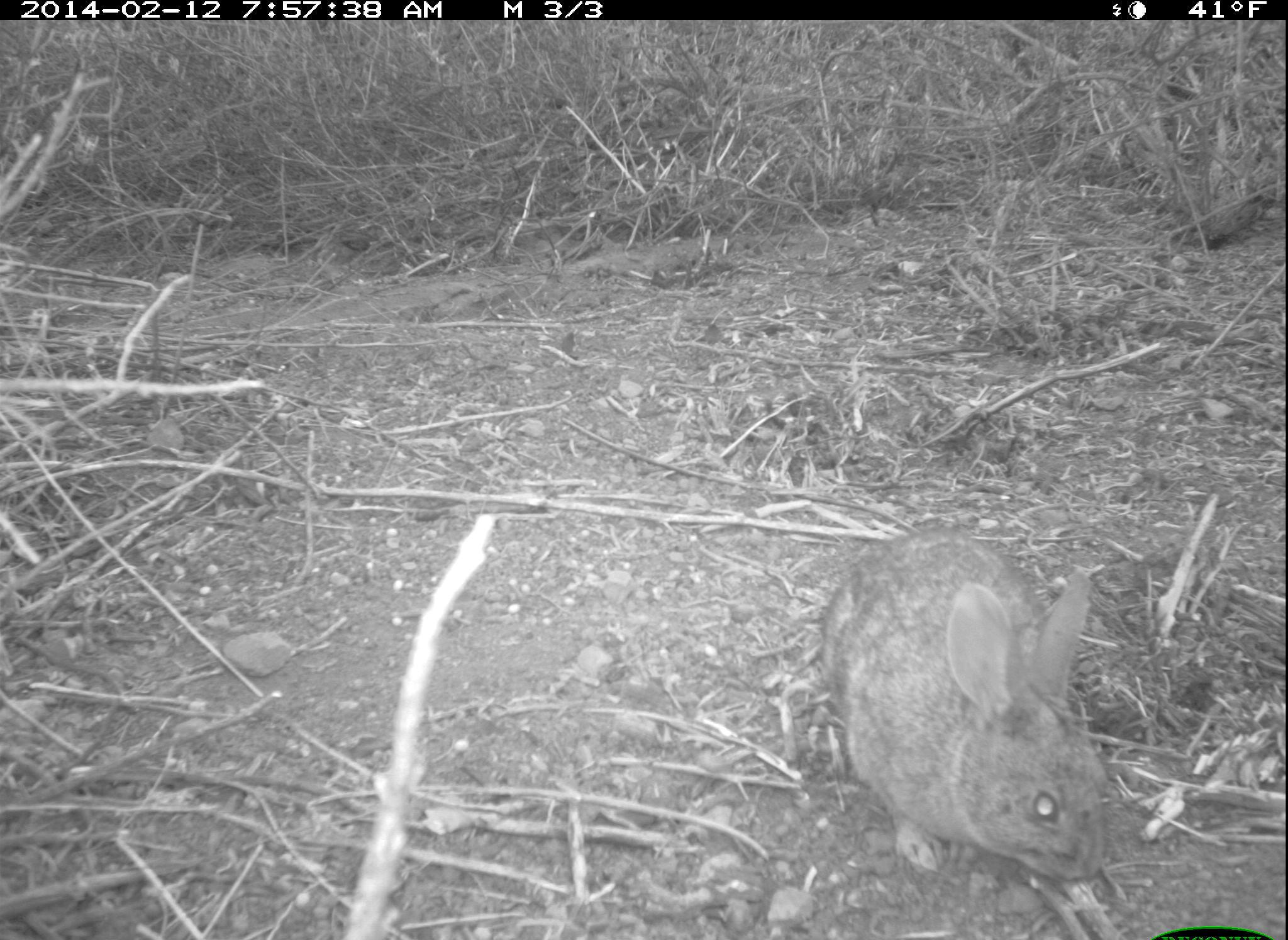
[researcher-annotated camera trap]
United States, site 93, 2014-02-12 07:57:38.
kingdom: Animalia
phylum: Chordata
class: Mammalia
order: Lagomorpha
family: Leporidae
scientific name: Leporidae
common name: rabbits and hares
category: rabbit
Rabbit (rabbits and hares) (Leporidae).